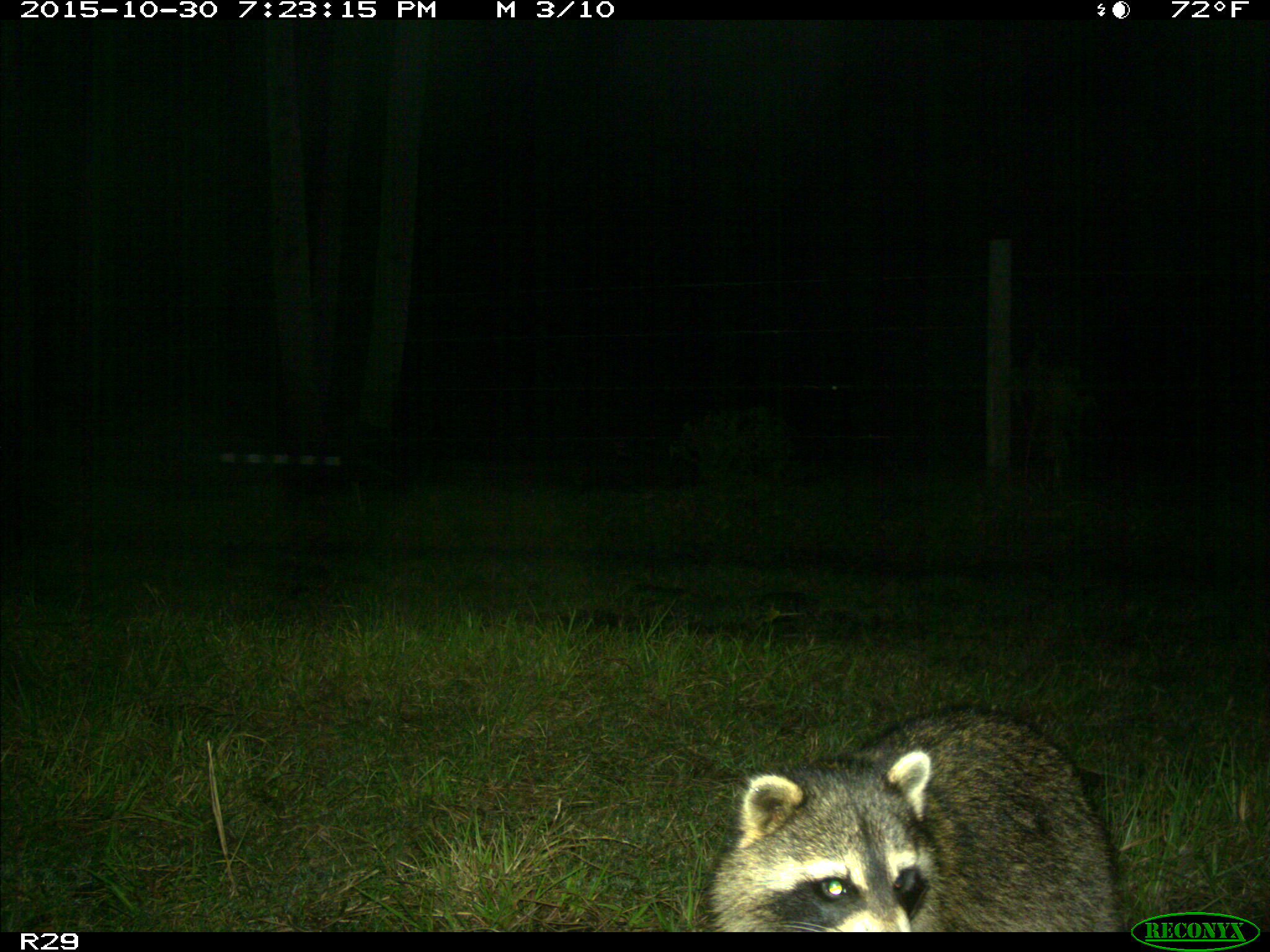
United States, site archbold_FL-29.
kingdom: Animalia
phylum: Chordata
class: Mammalia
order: Carnivora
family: Procyonidae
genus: Procyon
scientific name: Procyon lotor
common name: common raccoon